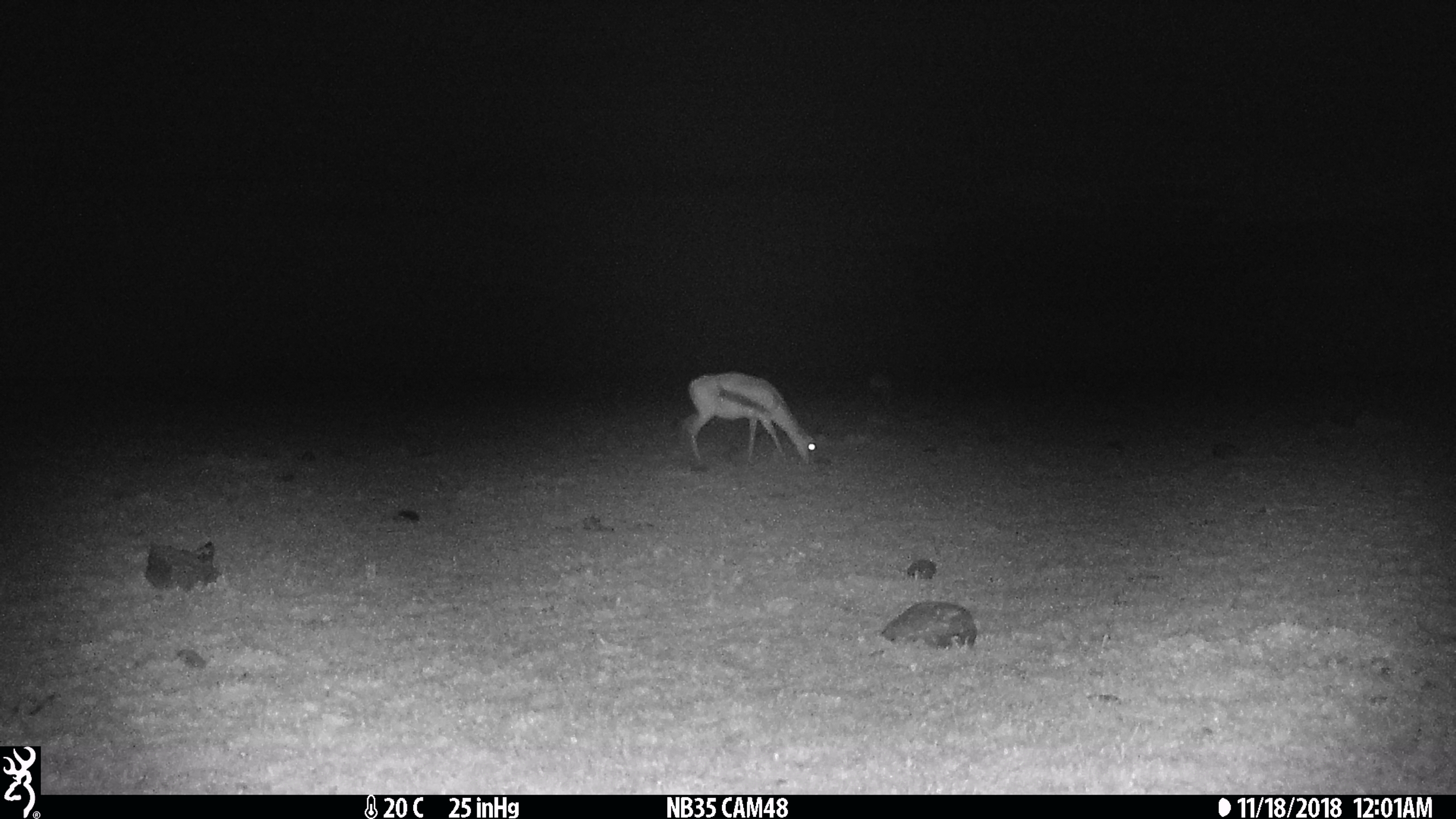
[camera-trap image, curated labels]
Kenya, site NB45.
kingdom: Animalia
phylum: Chordata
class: Mammalia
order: Artiodactyla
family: Bovidae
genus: Eudorcas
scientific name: Eudorcas thomsonii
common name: thomon's gazelle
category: gazelle thomsons